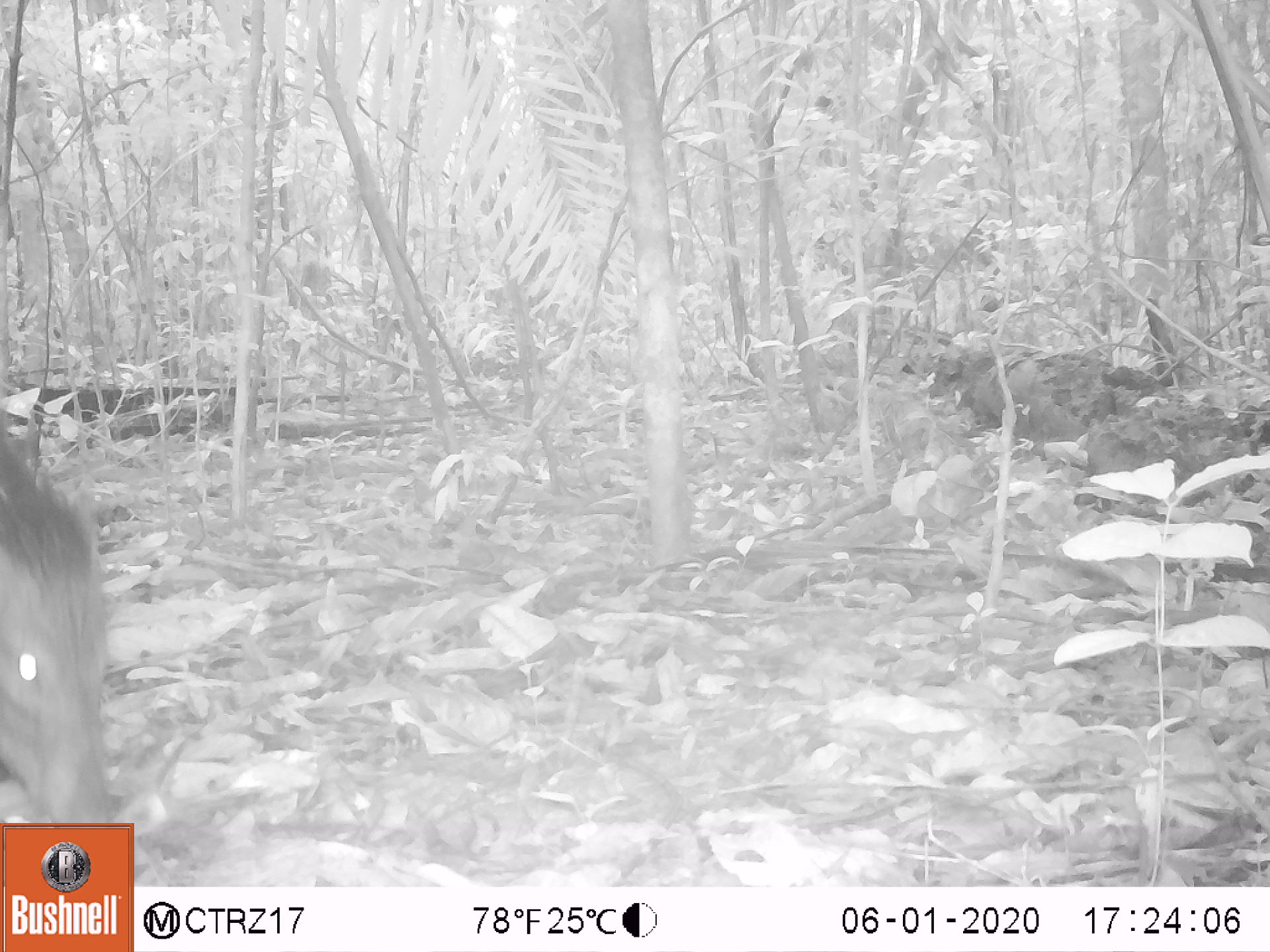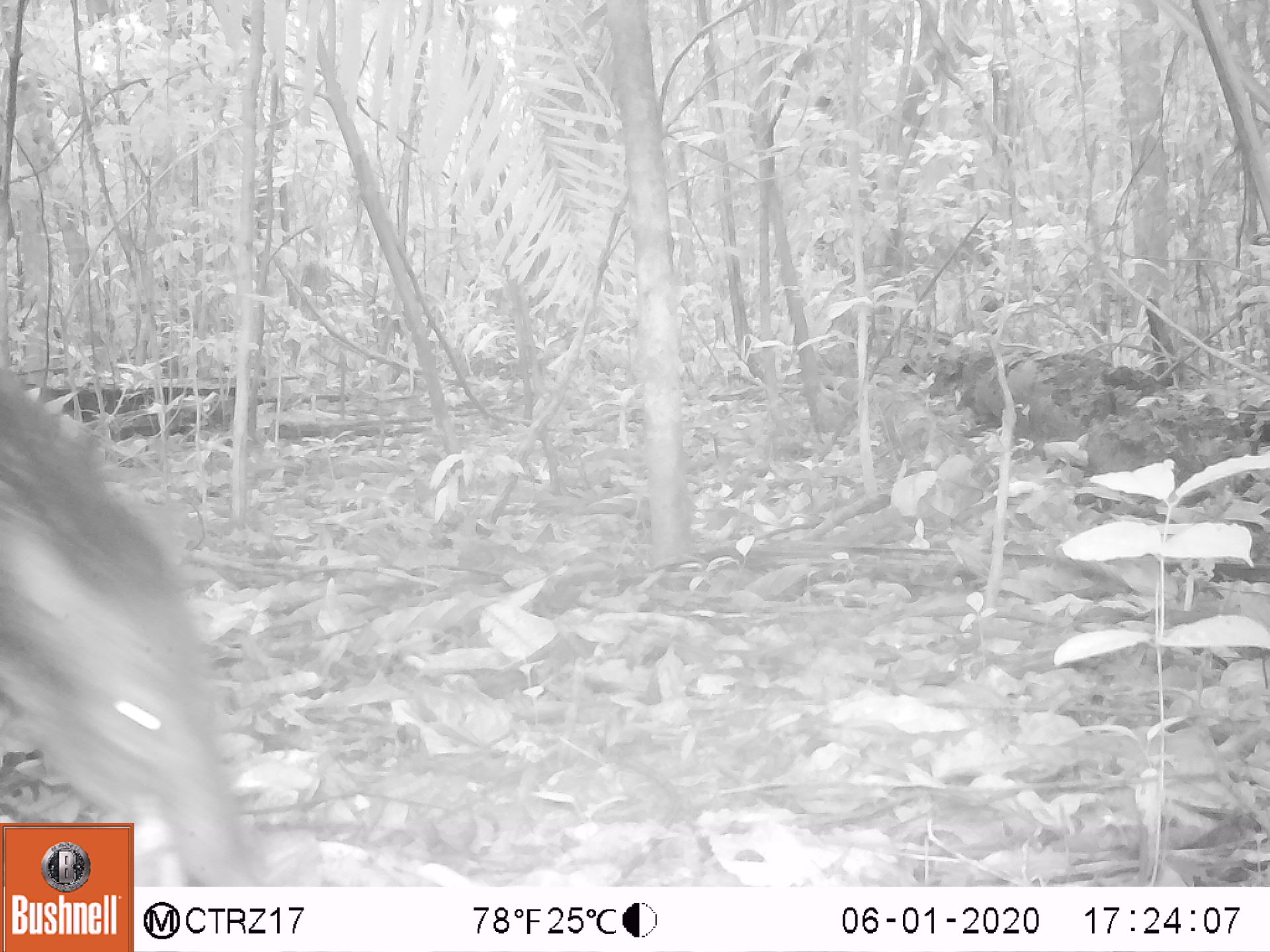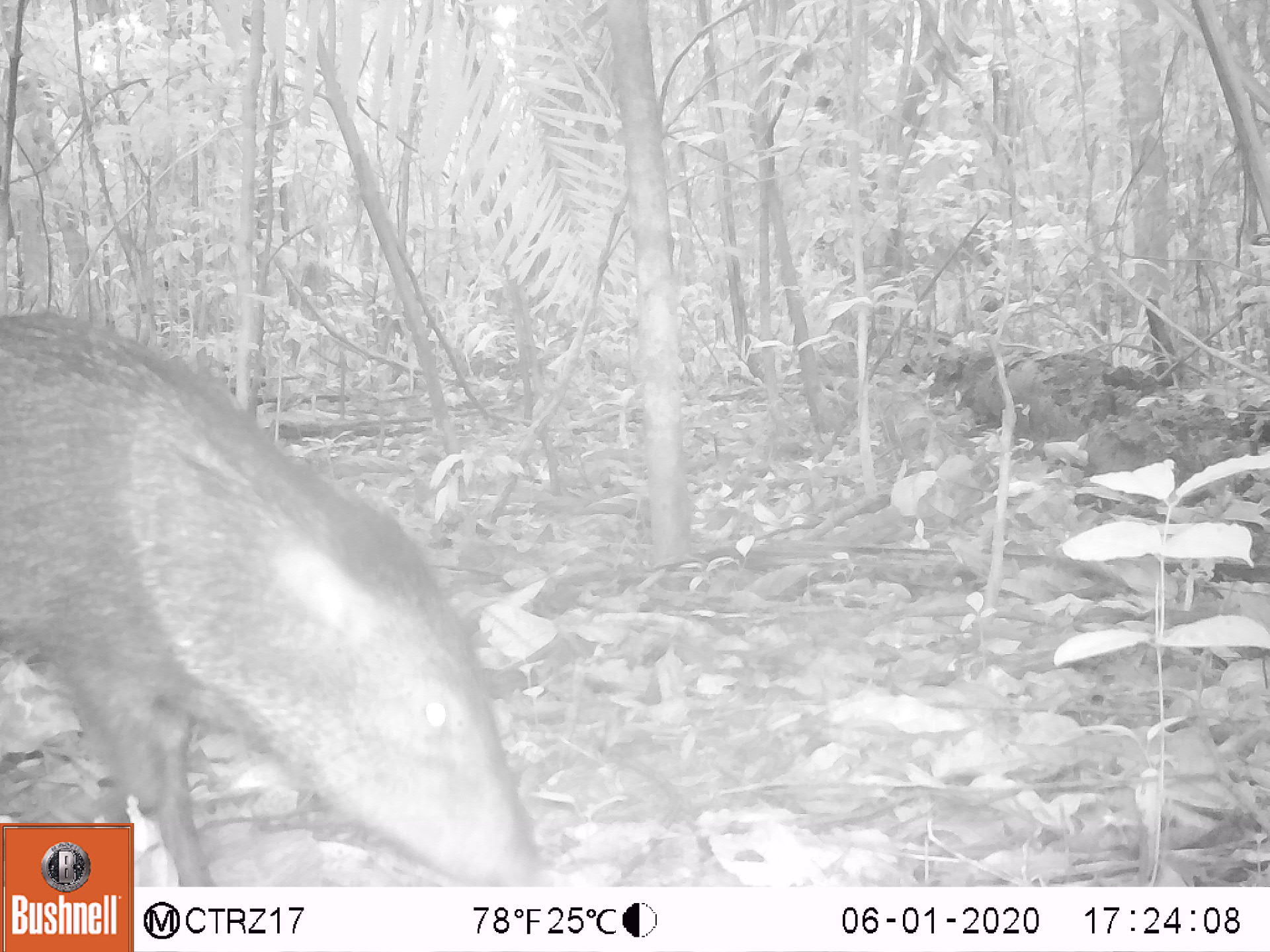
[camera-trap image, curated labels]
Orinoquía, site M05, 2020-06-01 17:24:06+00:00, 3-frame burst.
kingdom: Animalia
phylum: Chordata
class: Mammalia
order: Artiodactyla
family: Tayassuidae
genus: Pecari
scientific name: Pecari tajacu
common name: collared peccary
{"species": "collared peccary (Pecari tajacu)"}